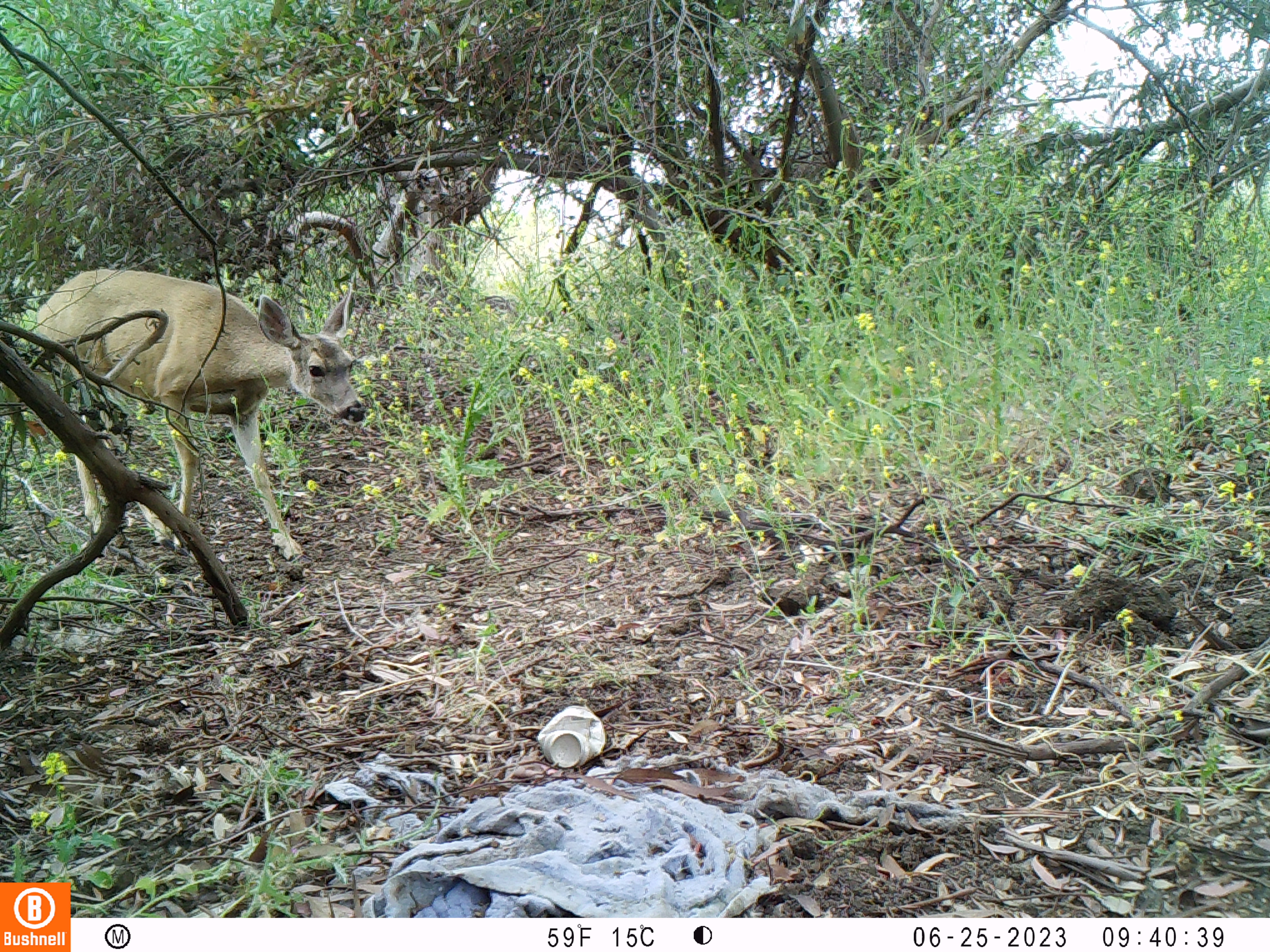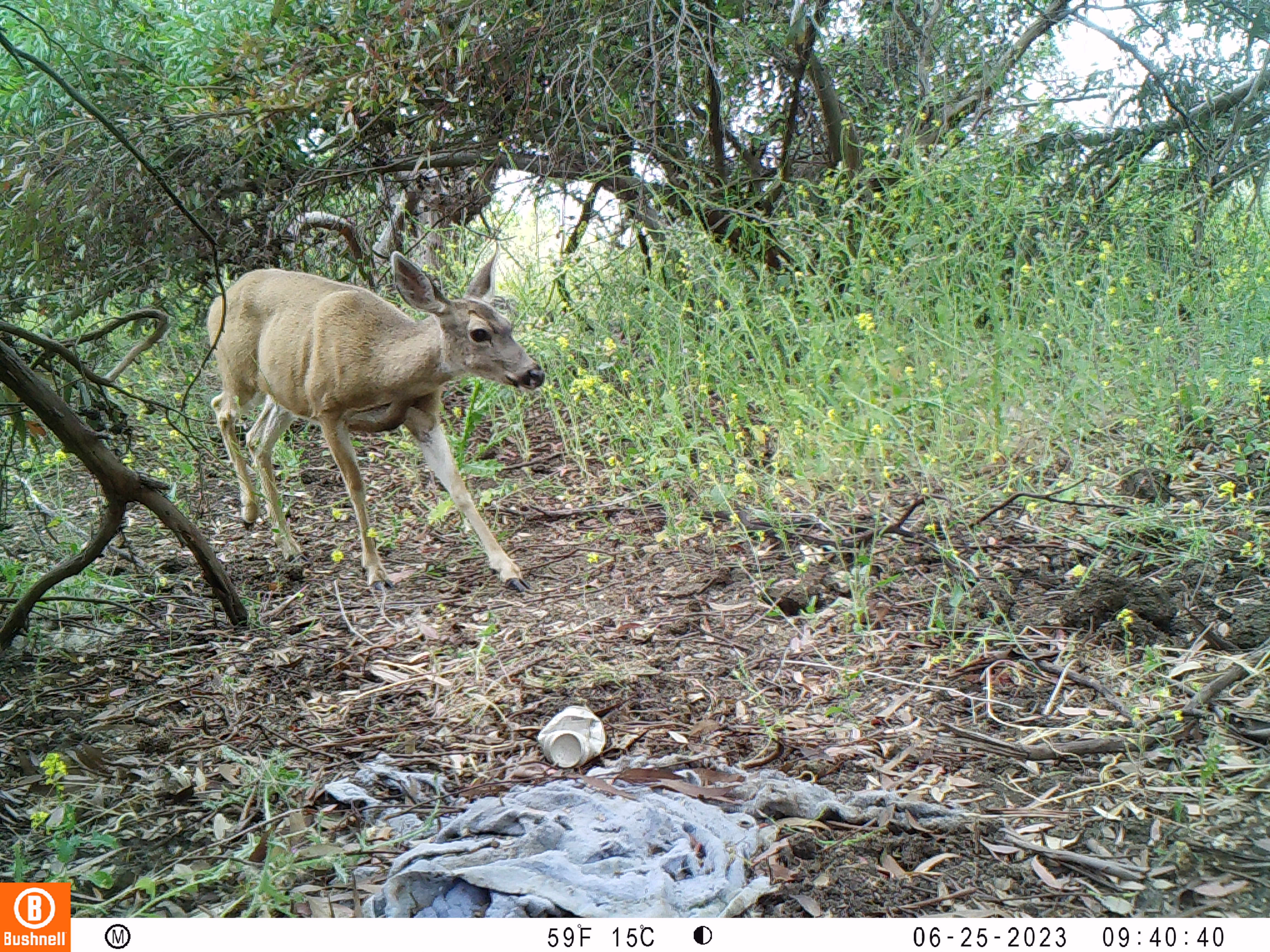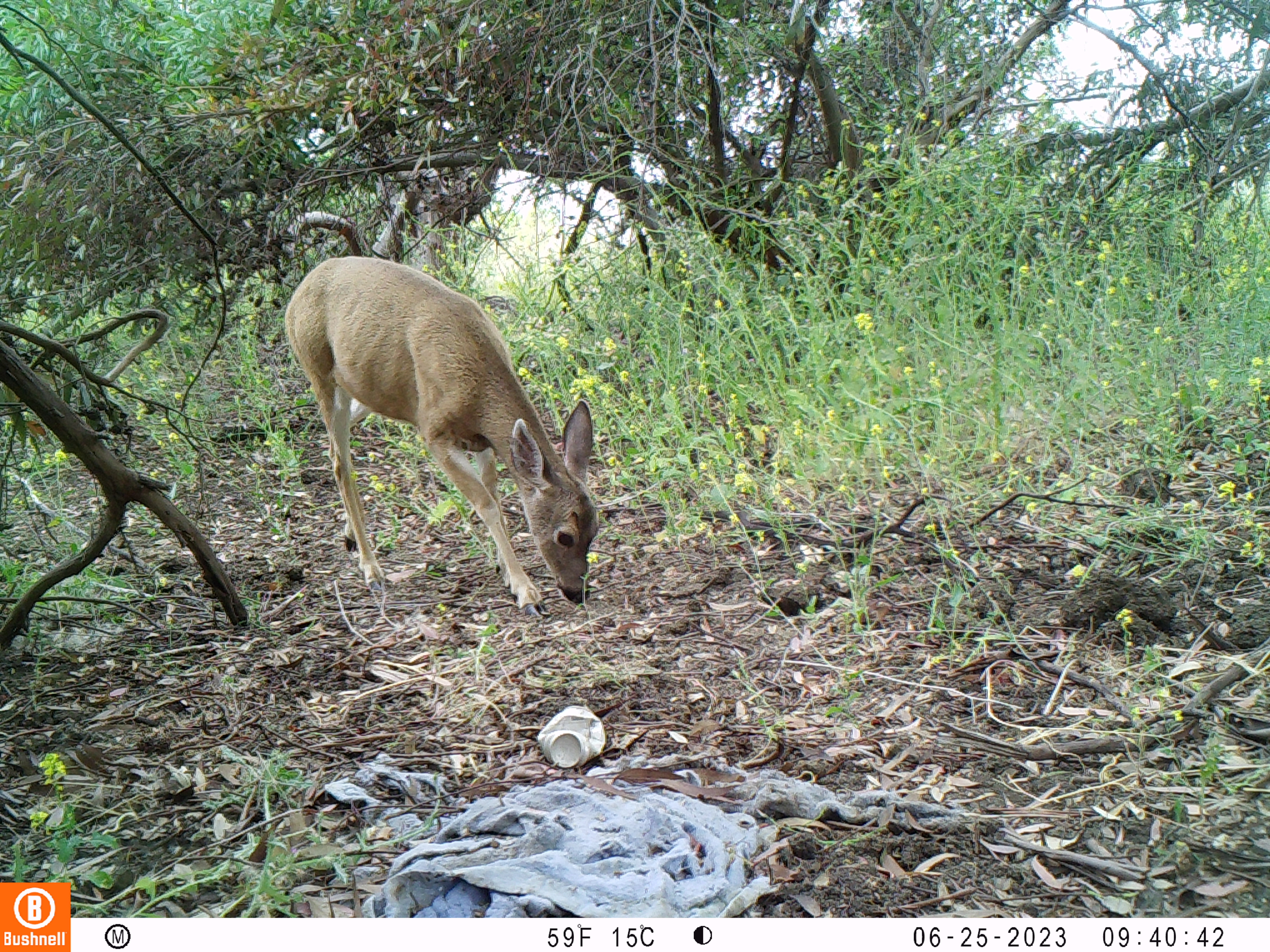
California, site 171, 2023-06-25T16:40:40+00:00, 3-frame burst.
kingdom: Animalia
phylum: Chordata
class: Mammalia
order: Artiodactyla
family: Cervidae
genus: Odocoileus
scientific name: Odocoileus hemionus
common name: mule deer